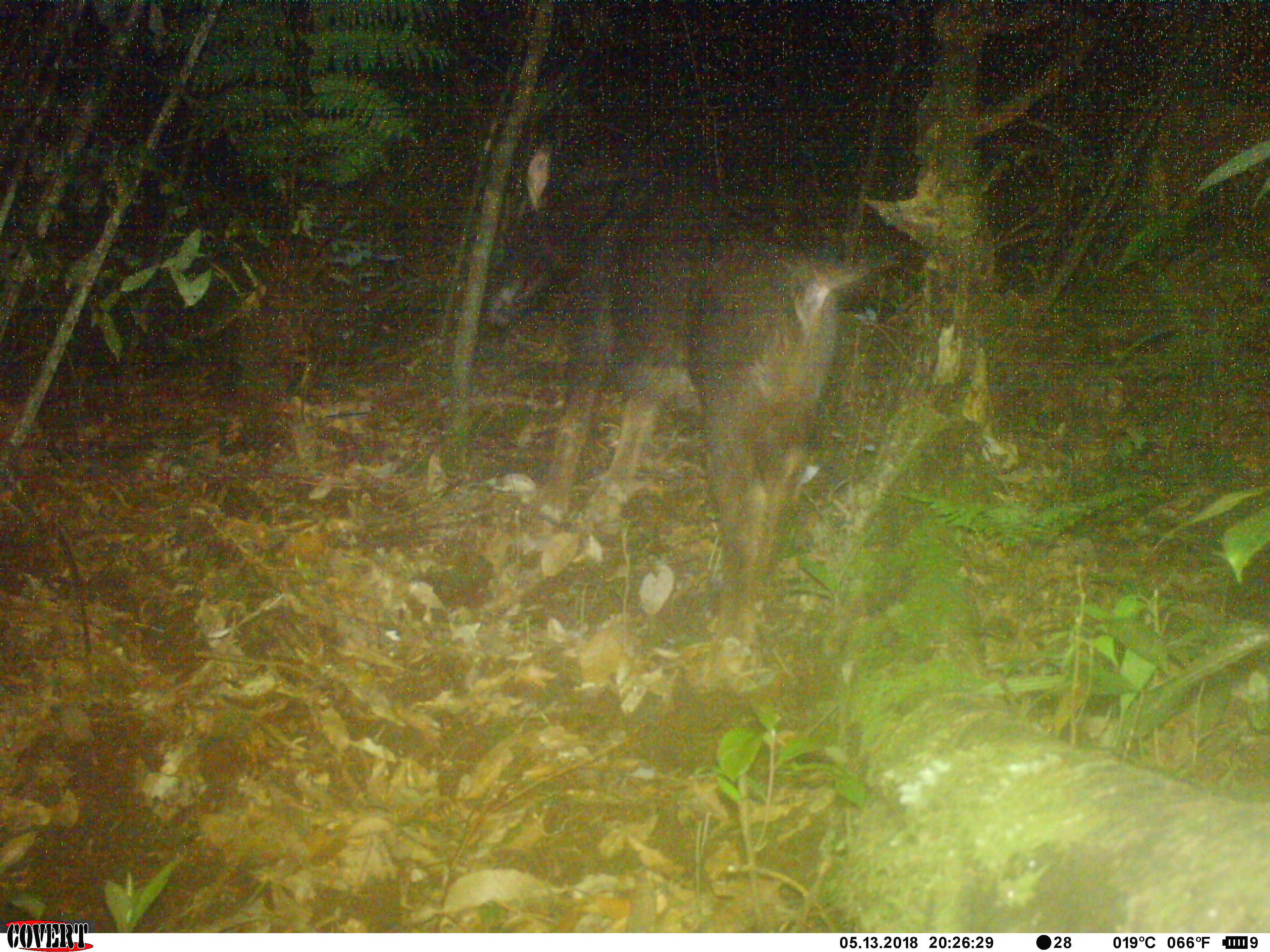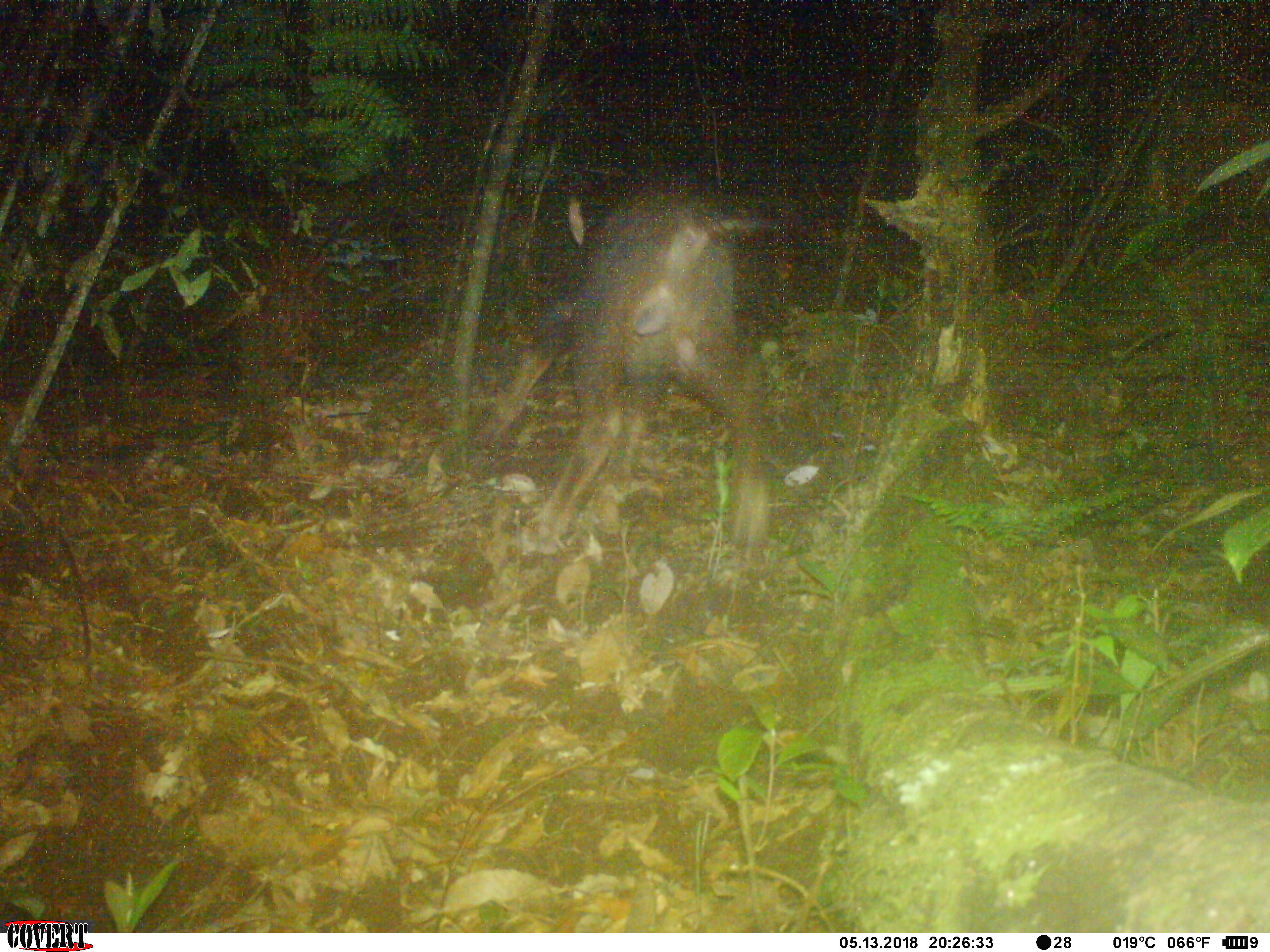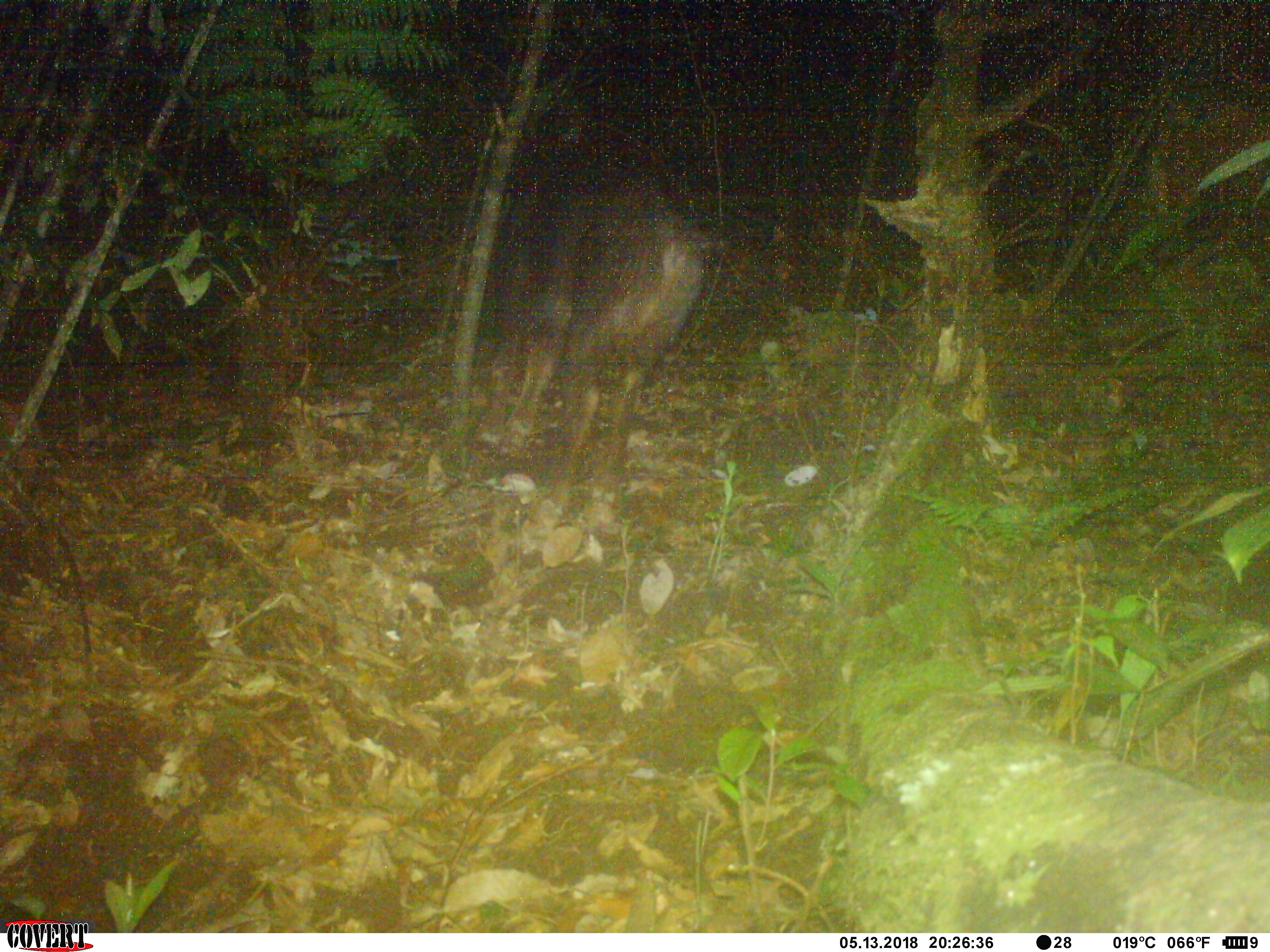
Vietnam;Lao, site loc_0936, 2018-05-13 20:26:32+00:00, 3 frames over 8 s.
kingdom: Animalia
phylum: Chordata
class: Mammalia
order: Artiodactyla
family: Bovidae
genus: Capricornis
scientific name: Capricornis sumatraensis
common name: chinese serow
Chinese serow (Capricornis sumatraensis). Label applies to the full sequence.